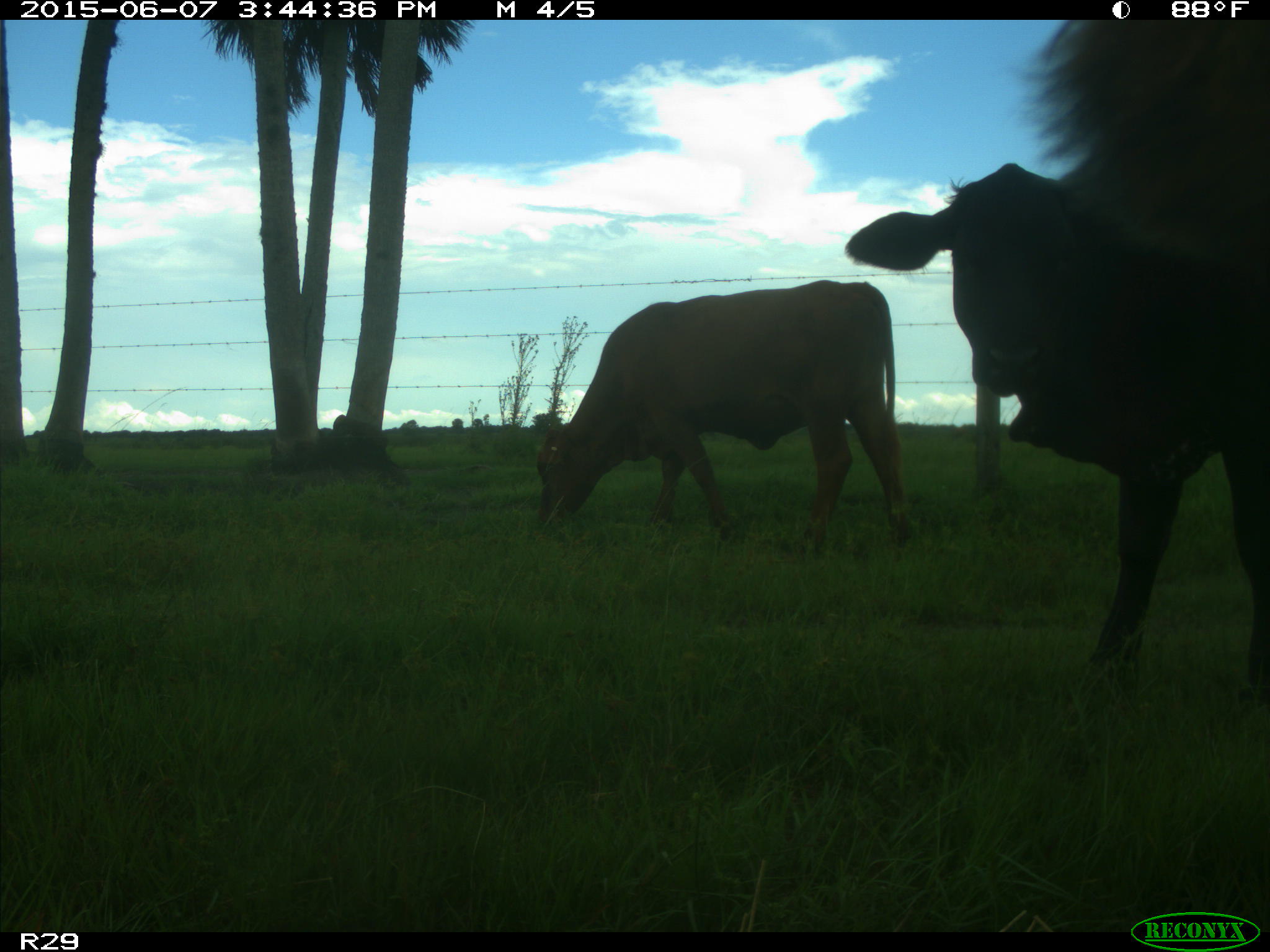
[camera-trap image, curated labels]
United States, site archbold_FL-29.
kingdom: Animalia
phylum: Chordata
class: Mammalia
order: Artiodactyla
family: Bovidae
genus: Bos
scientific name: Bos taurus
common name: domestic cow